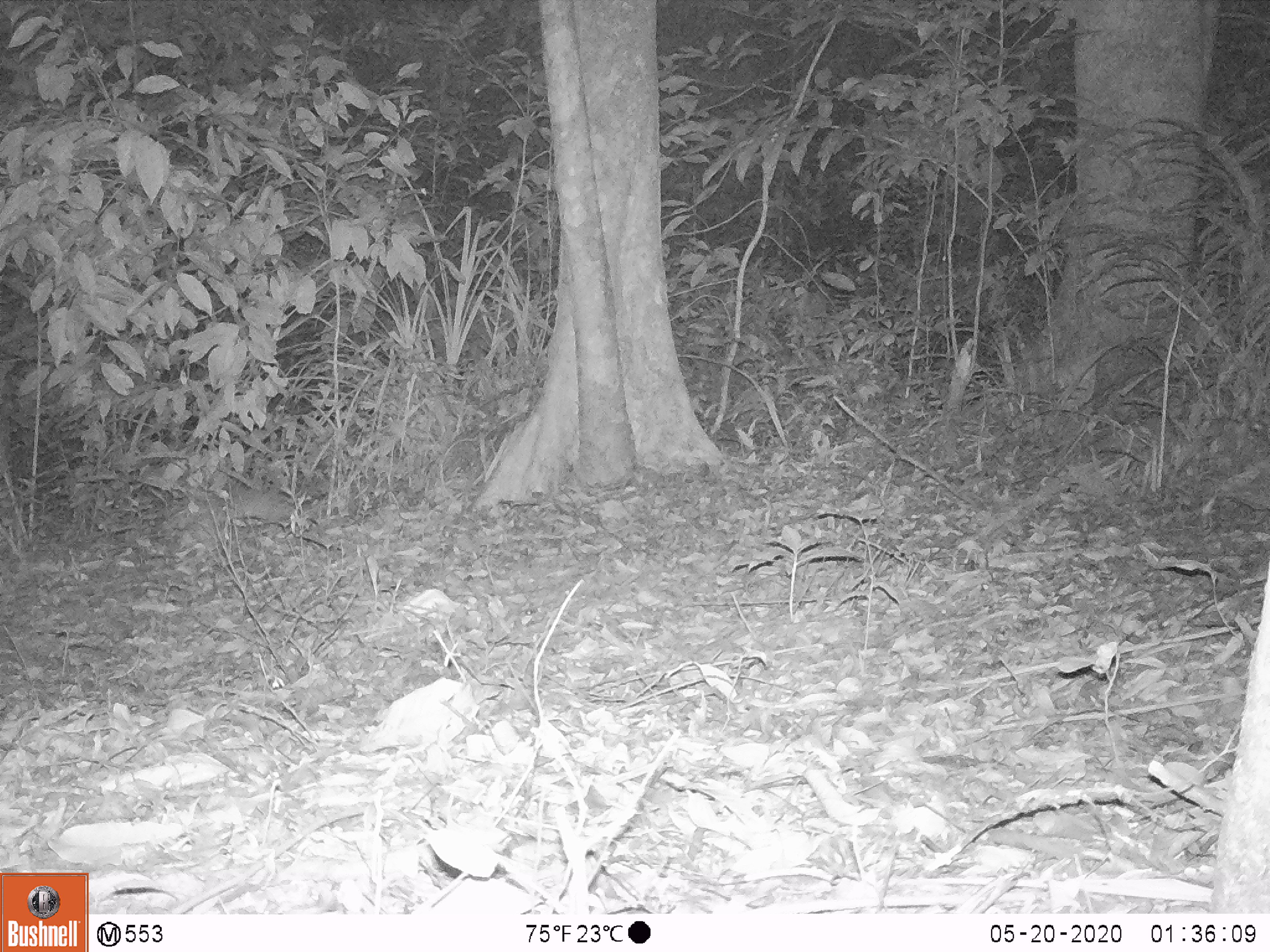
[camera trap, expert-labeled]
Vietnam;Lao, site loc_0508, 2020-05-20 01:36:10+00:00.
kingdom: Animalia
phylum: Chordata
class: Mammalia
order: Carnivora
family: Mustelidae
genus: Melogale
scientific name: Melogale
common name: ferret badger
Ferret badger (Melogale). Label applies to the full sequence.